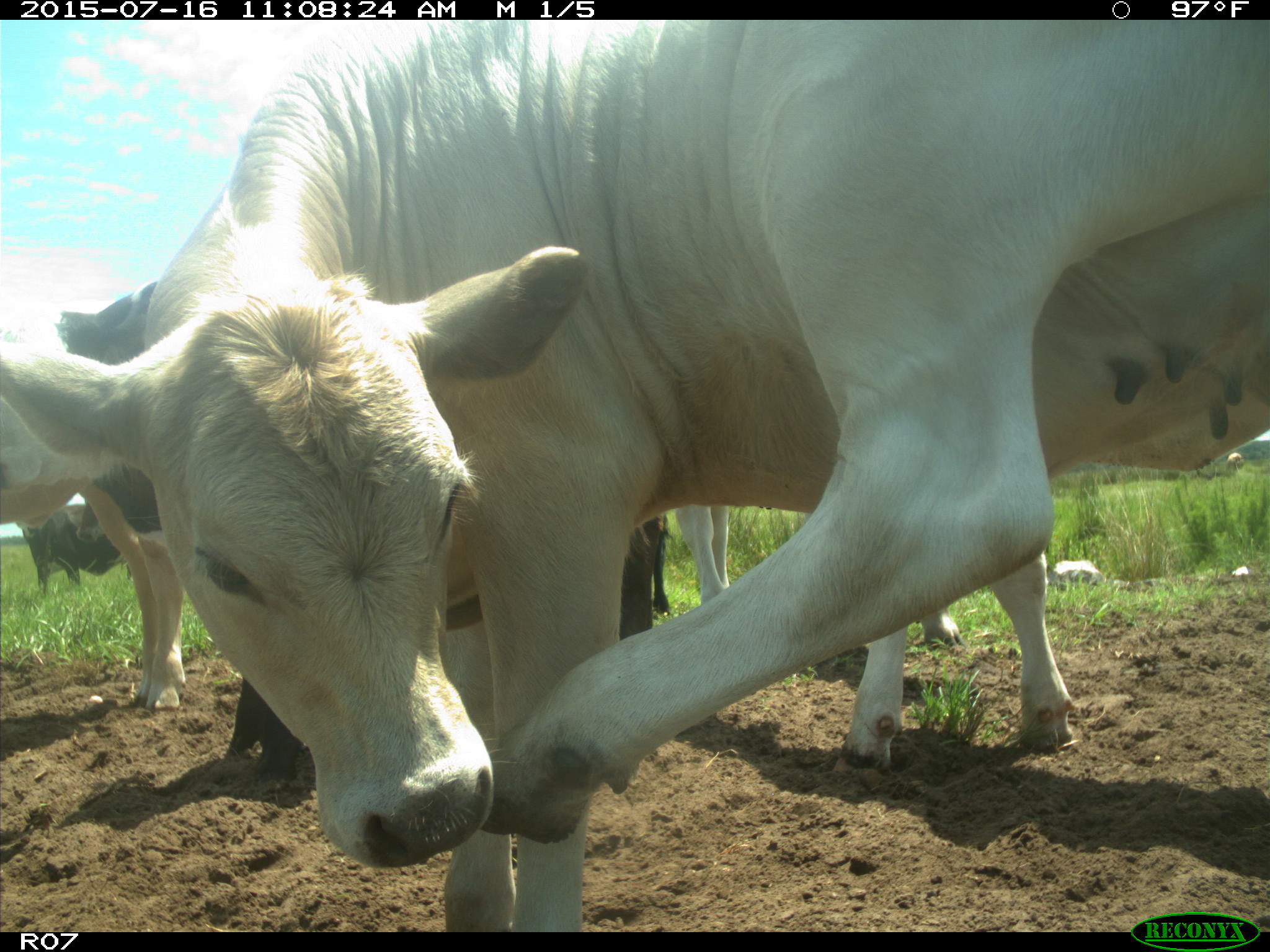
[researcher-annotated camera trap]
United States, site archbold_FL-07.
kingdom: Animalia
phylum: Chordata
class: Mammalia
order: Artiodactyla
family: Bovidae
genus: Bos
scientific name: Bos taurus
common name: domestic cow